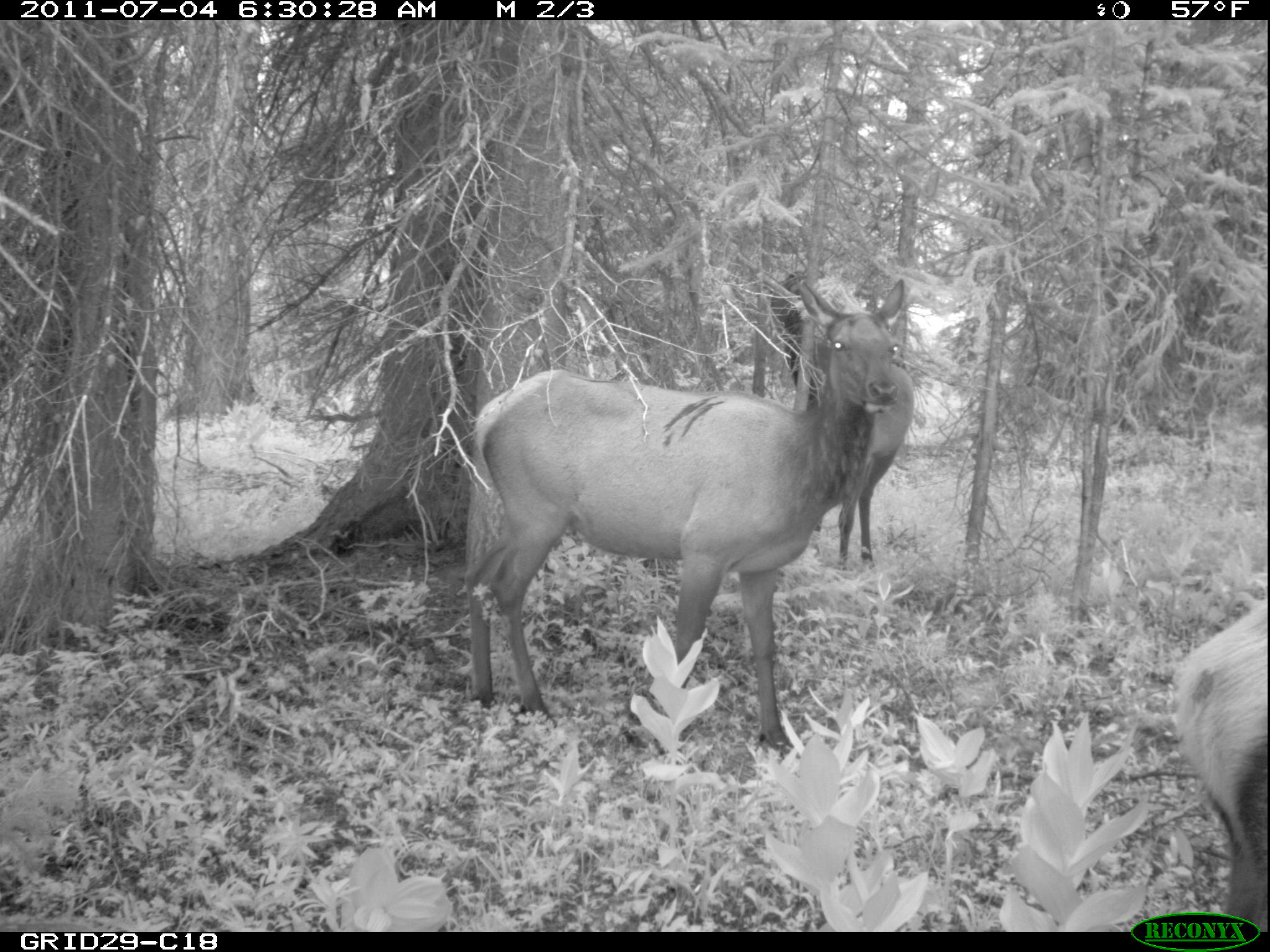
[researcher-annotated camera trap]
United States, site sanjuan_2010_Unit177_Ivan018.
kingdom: Animalia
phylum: Chordata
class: Mammalia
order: Artiodactyla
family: Cervidae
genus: Cervus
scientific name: Cervus elaphus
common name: red deer